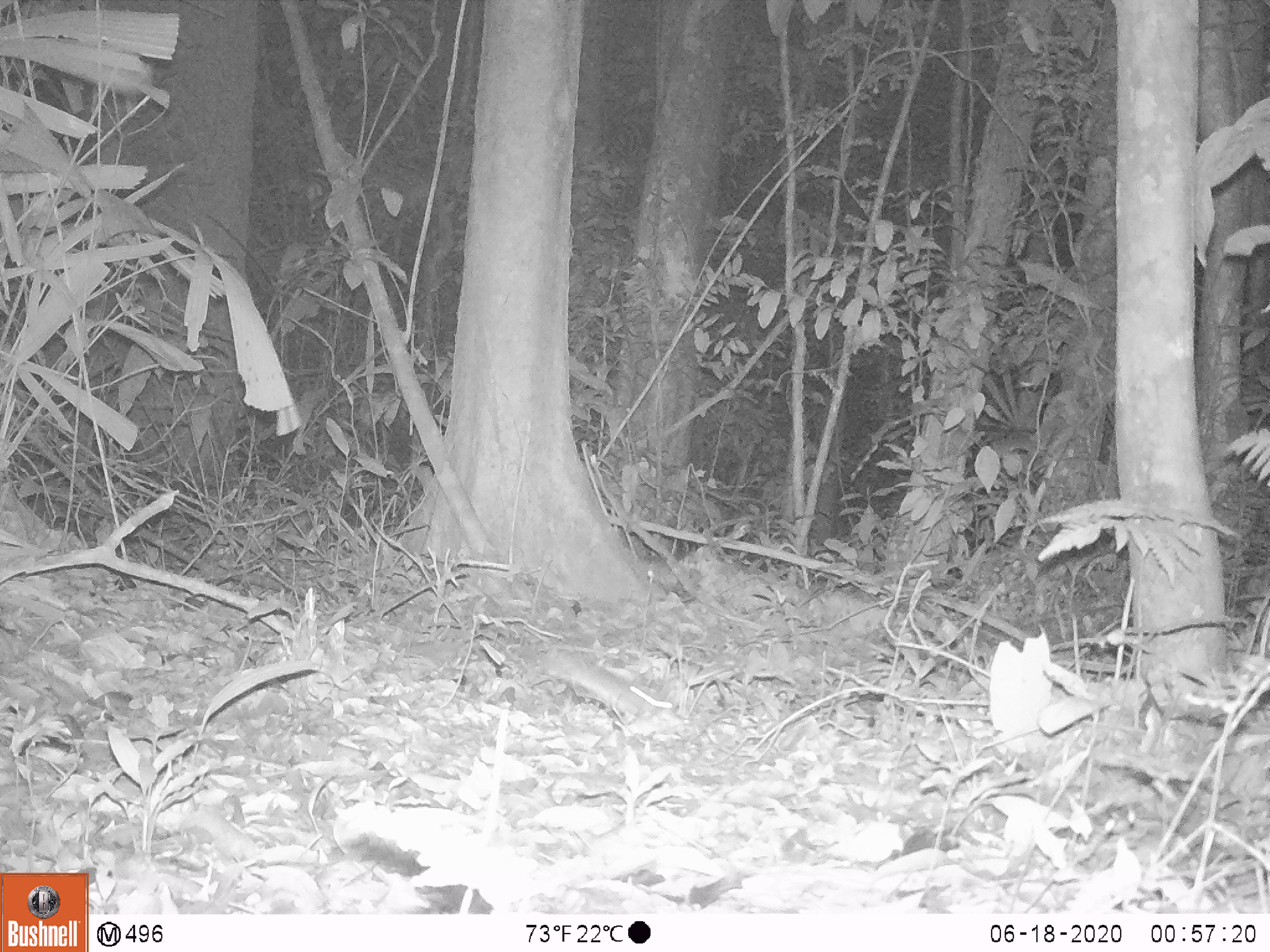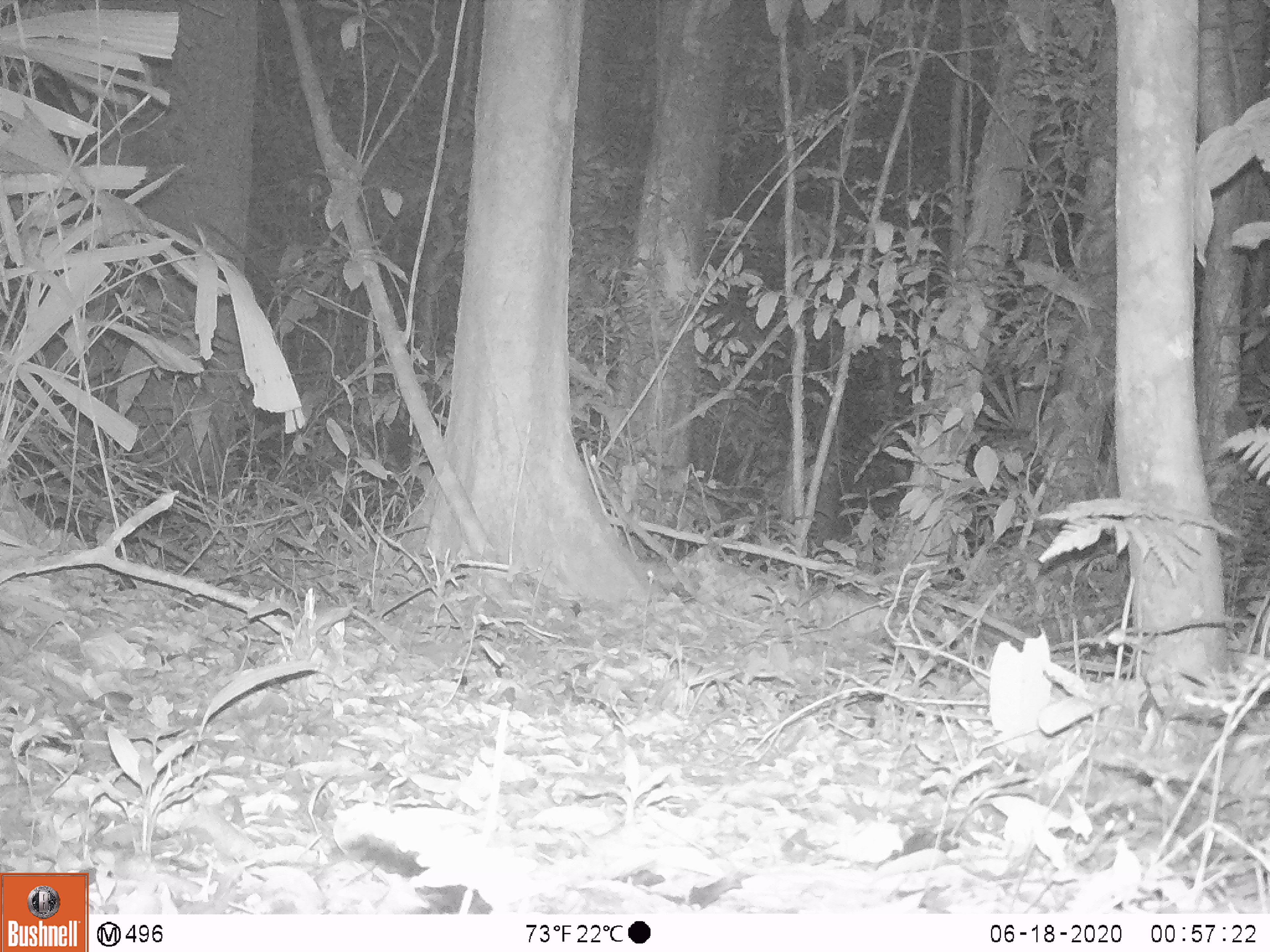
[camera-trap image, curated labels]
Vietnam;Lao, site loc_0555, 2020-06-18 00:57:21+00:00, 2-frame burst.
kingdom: Animalia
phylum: Chordata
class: Mammalia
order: Rodentia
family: Muridae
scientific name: Muridae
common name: old-world mice and rats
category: unidentified murid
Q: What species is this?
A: Unidentified murid (old-world mice and rats) (Muridae).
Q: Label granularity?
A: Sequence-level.